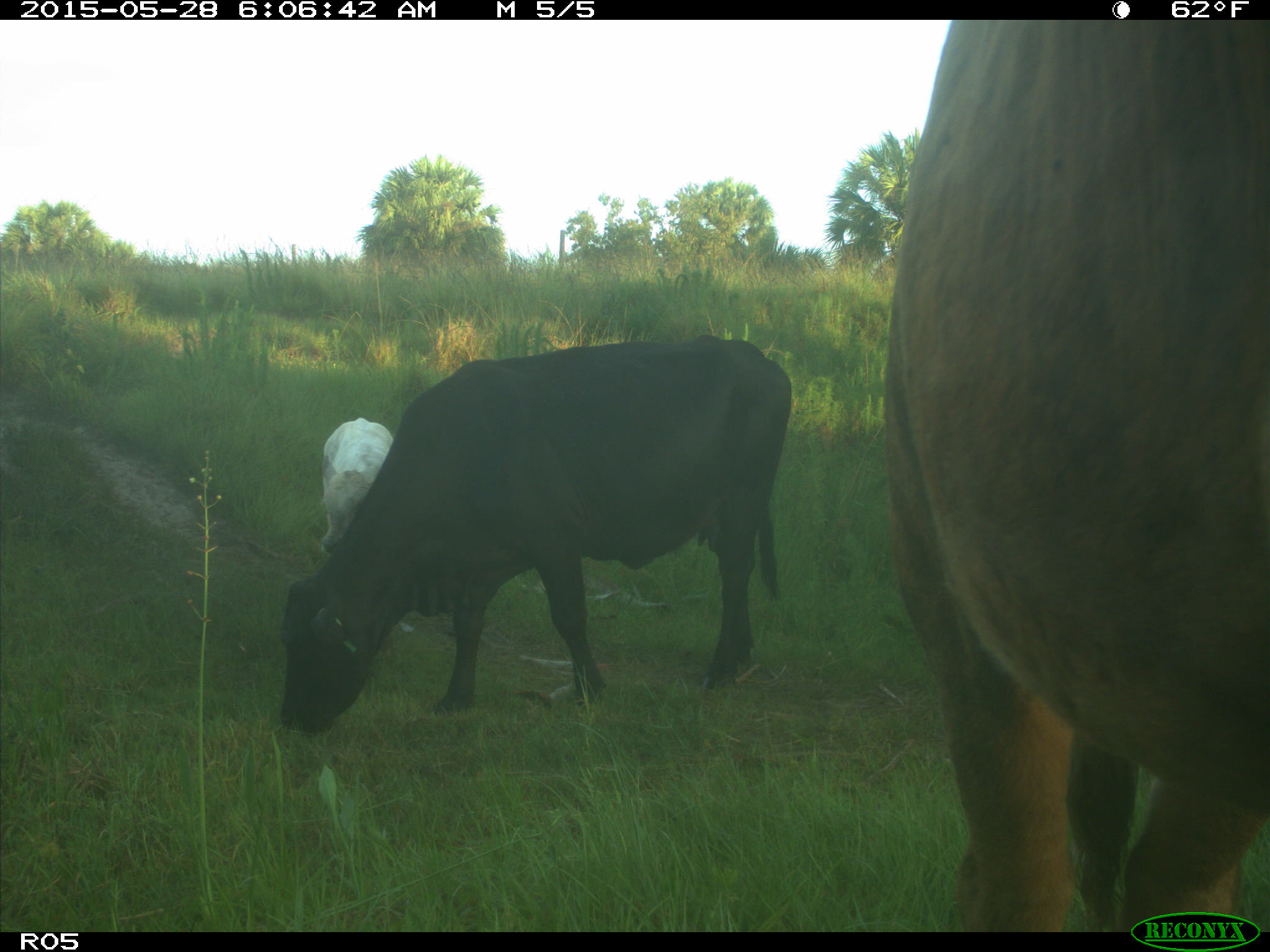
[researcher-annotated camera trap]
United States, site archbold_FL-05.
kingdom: Animalia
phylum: Chordata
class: Mammalia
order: Artiodactyla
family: Bovidae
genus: Bos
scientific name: Bos taurus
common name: domestic cow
Bos taurus (domestic cow).